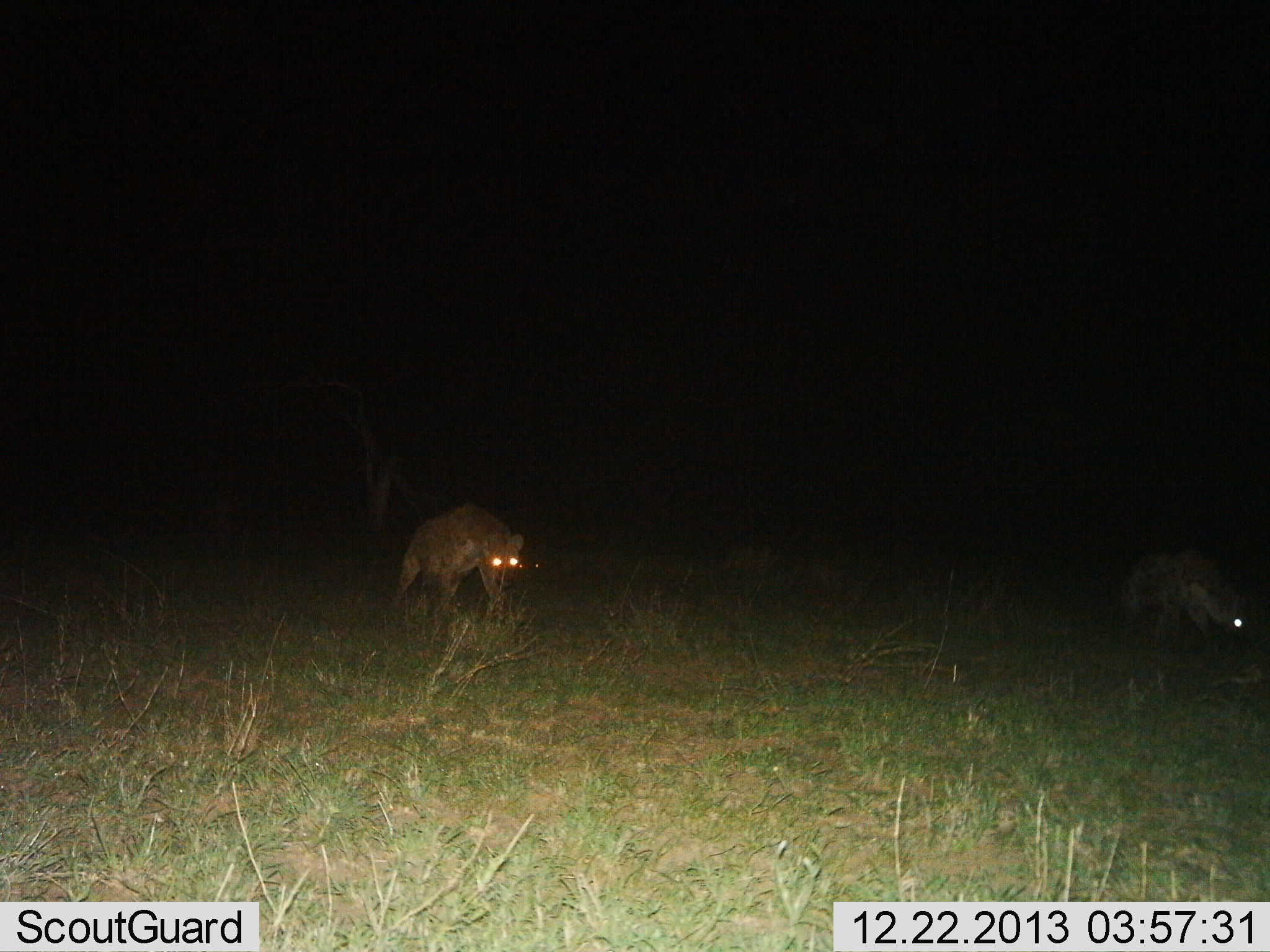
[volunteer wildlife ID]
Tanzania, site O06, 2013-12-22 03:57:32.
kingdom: Animalia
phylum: Chordata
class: Mammalia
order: Carnivora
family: Hyaenidae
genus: Crocuta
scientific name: Crocuta crocuta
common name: spotted hyena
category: hyenaspotted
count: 2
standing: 40%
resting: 0%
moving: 70%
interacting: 0%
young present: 0%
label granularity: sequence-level